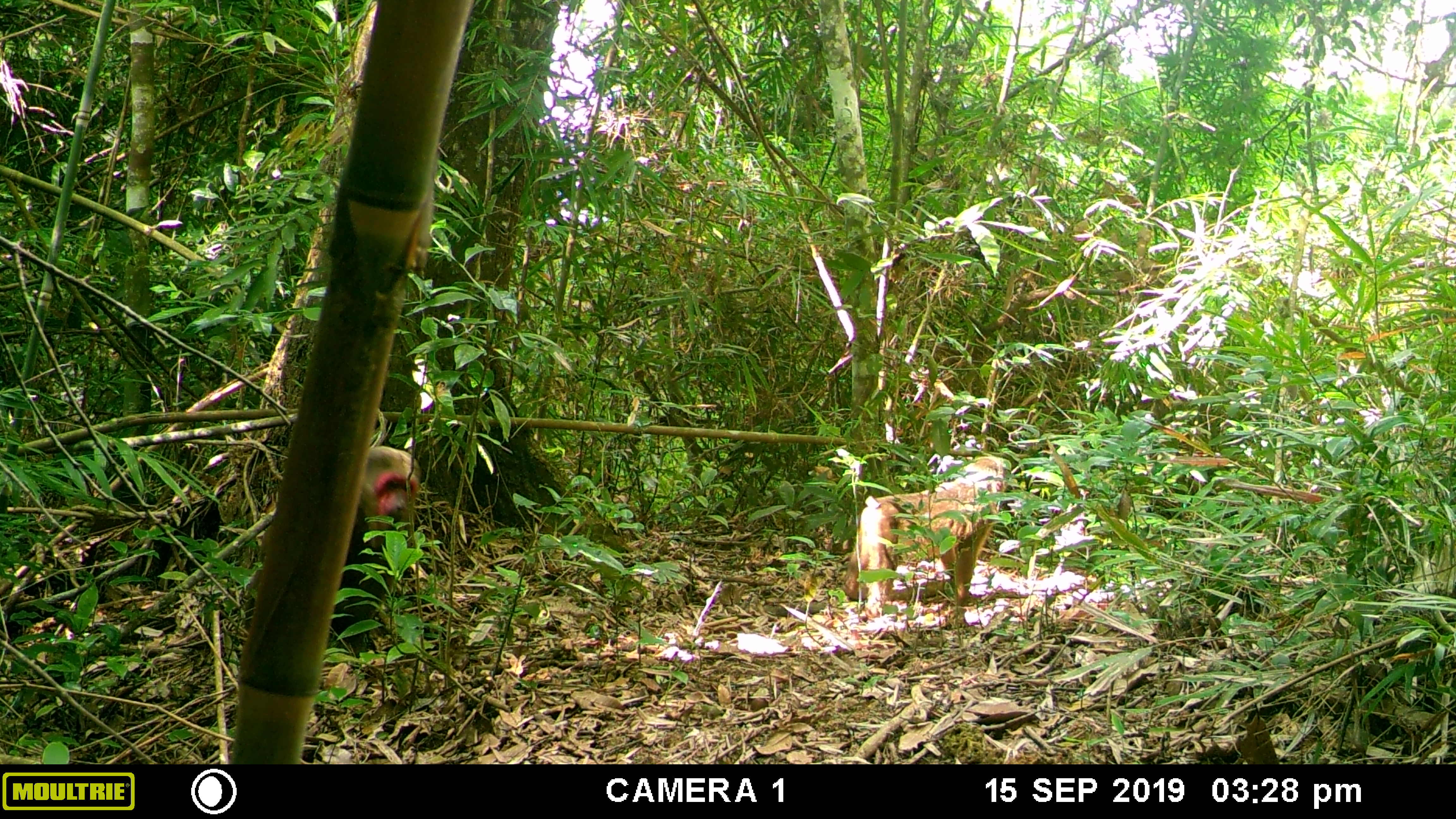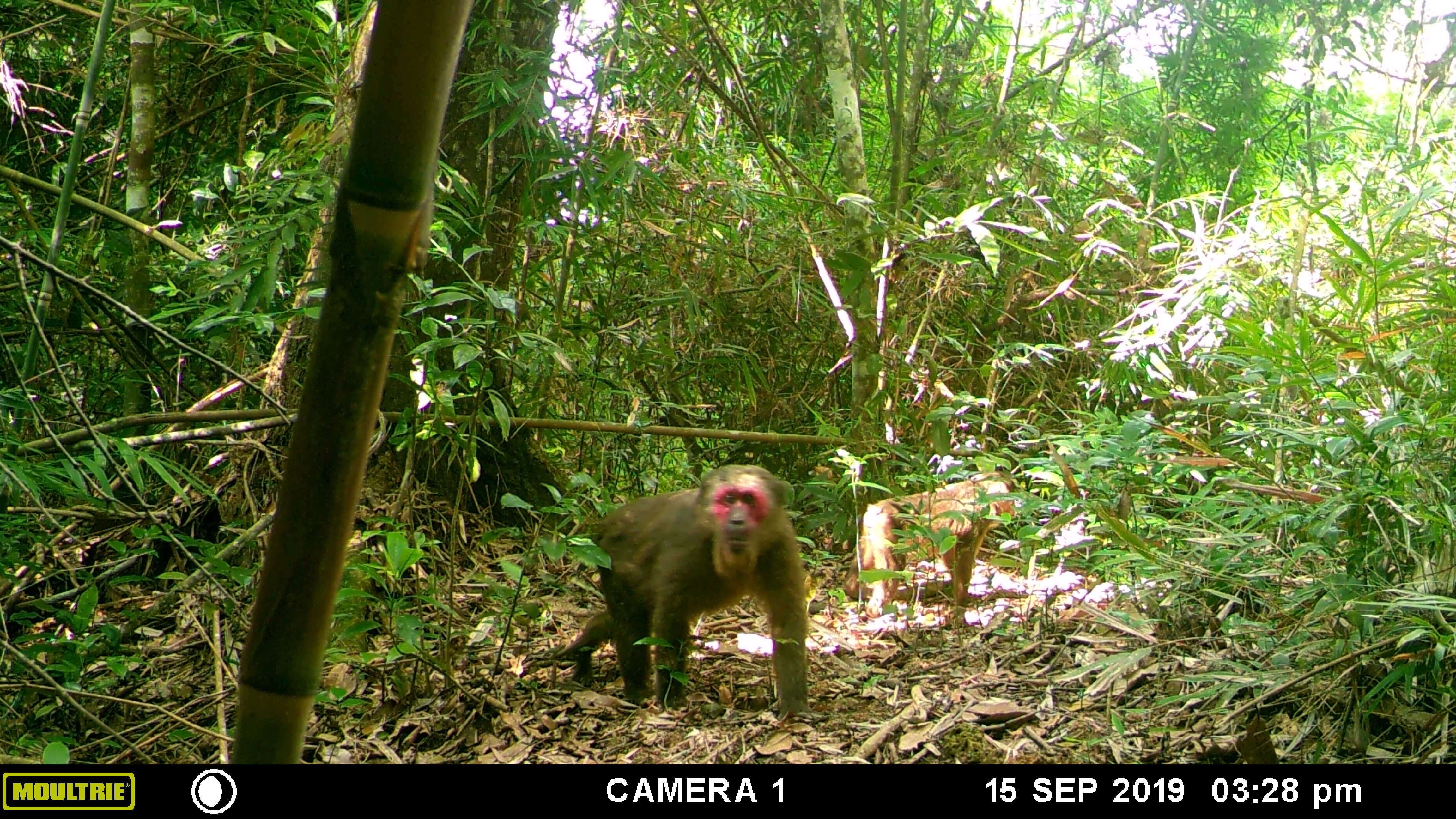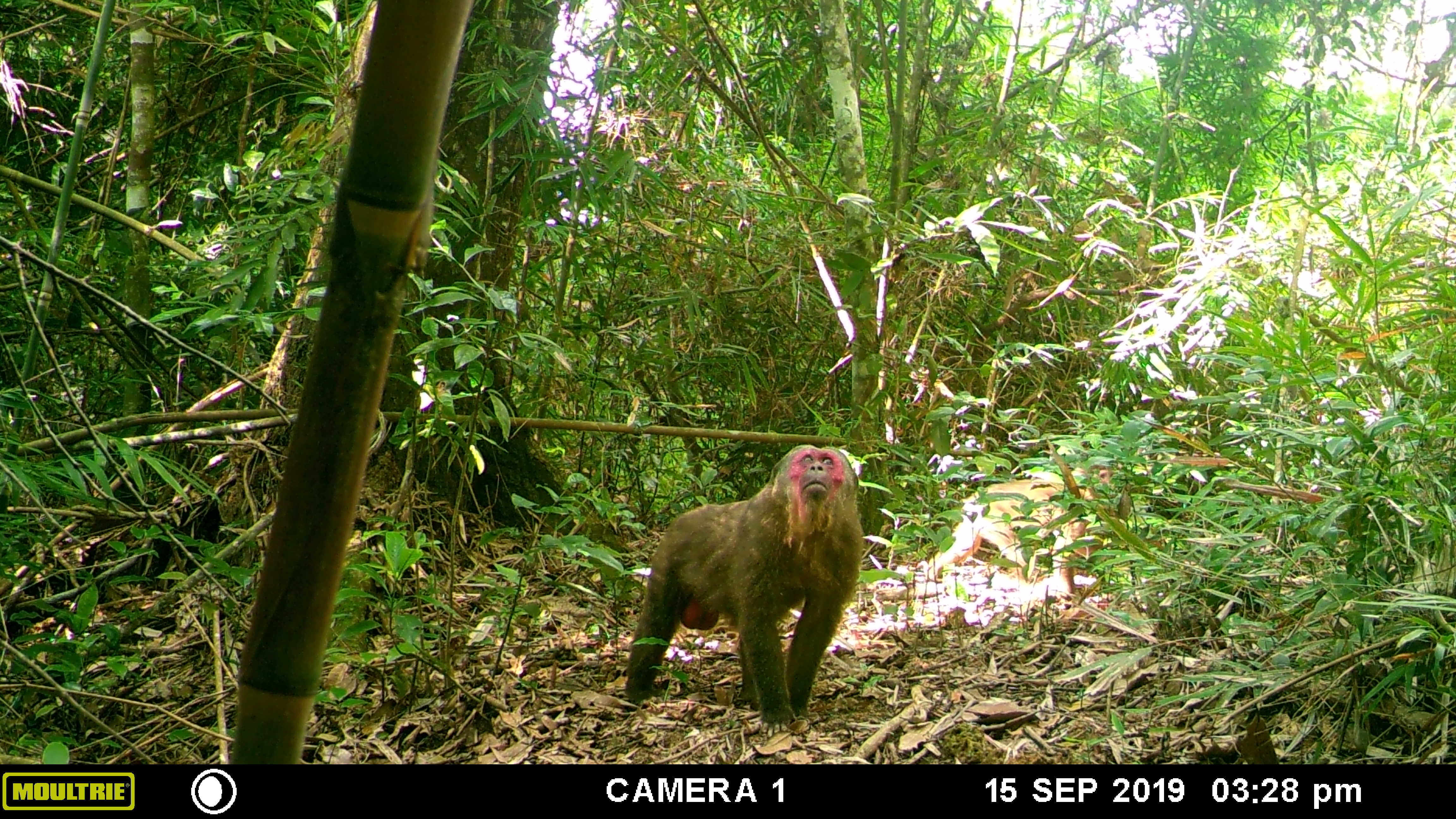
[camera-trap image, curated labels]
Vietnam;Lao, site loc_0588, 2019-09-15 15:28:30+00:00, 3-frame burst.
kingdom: Animalia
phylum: Chordata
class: Mammalia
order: Primates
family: Cercopithecidae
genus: Macaca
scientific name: Macaca arctoides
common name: stump-tailed macaque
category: stump tailed macaque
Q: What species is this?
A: Stump tailed macaque (stump-tailed macaque) (Macaca arctoides).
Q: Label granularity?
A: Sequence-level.